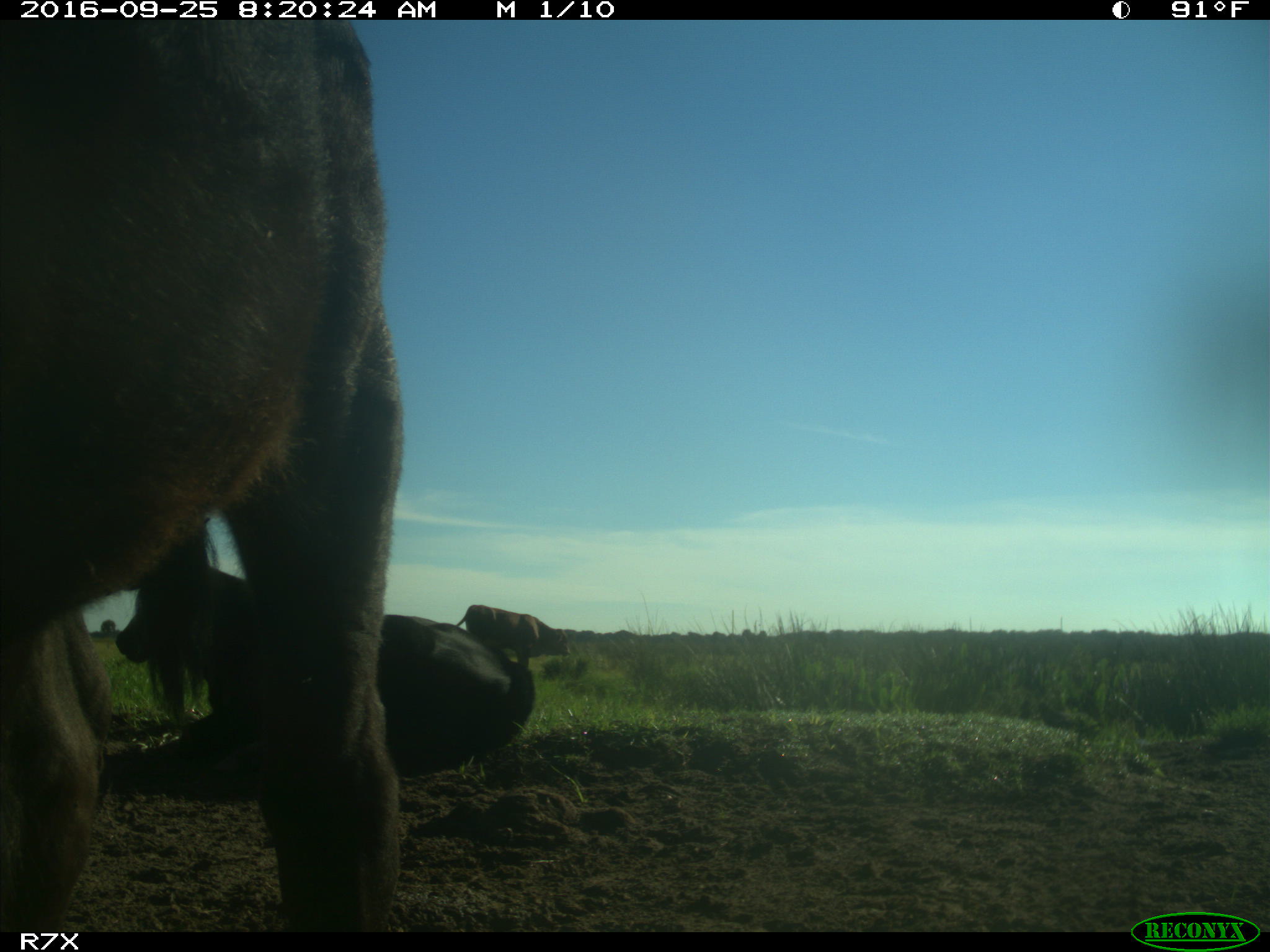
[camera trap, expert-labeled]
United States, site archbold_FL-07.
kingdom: Animalia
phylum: Chordata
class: Mammalia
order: Artiodactyla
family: Bovidae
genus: Bos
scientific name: Bos taurus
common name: domestic cow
Bos taurus (domestic cow).